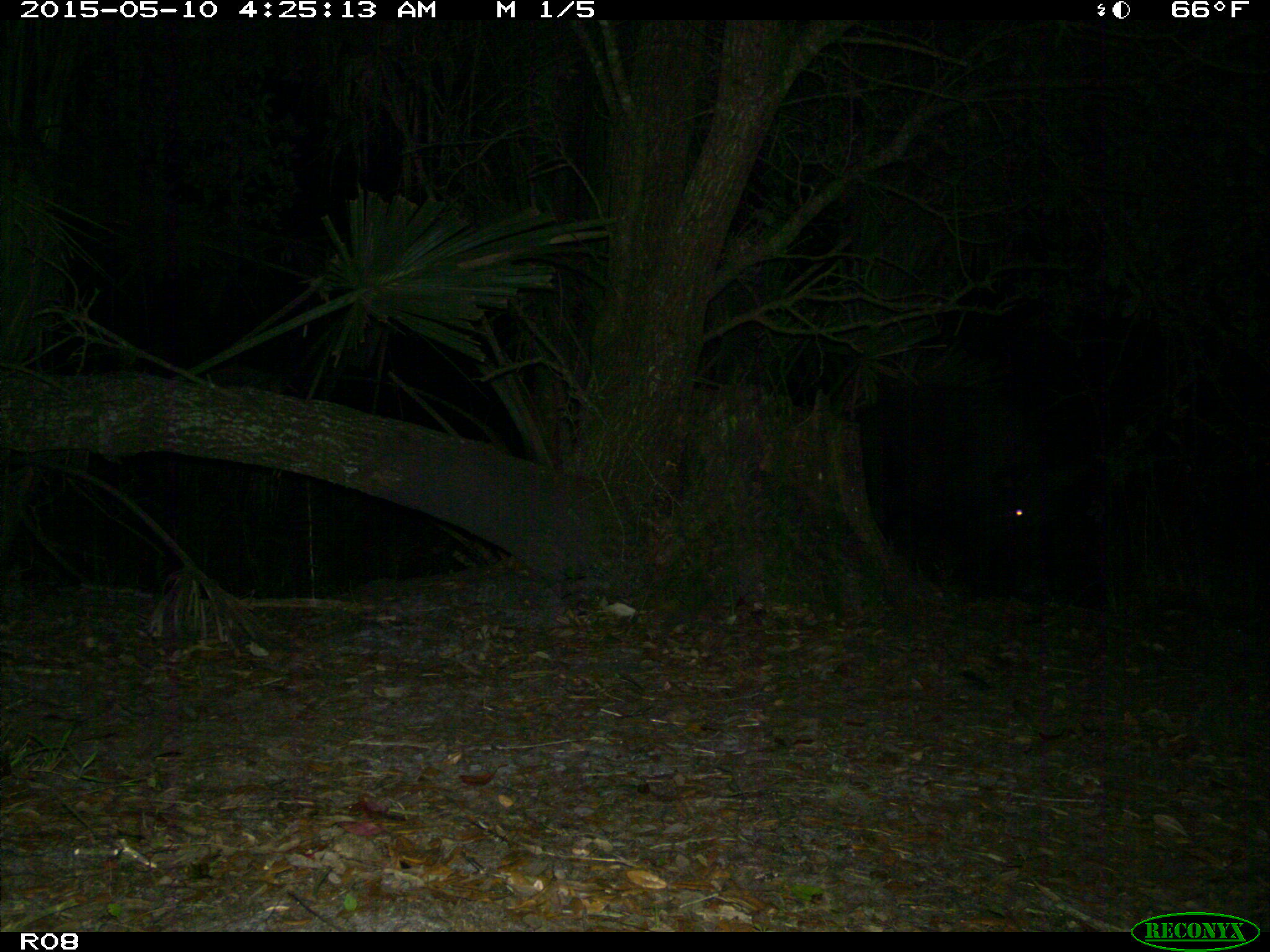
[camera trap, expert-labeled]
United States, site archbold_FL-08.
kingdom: Animalia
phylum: Chordata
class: Mammalia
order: Artiodactyla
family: Suidae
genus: Sus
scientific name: Sus scrofa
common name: wild boar